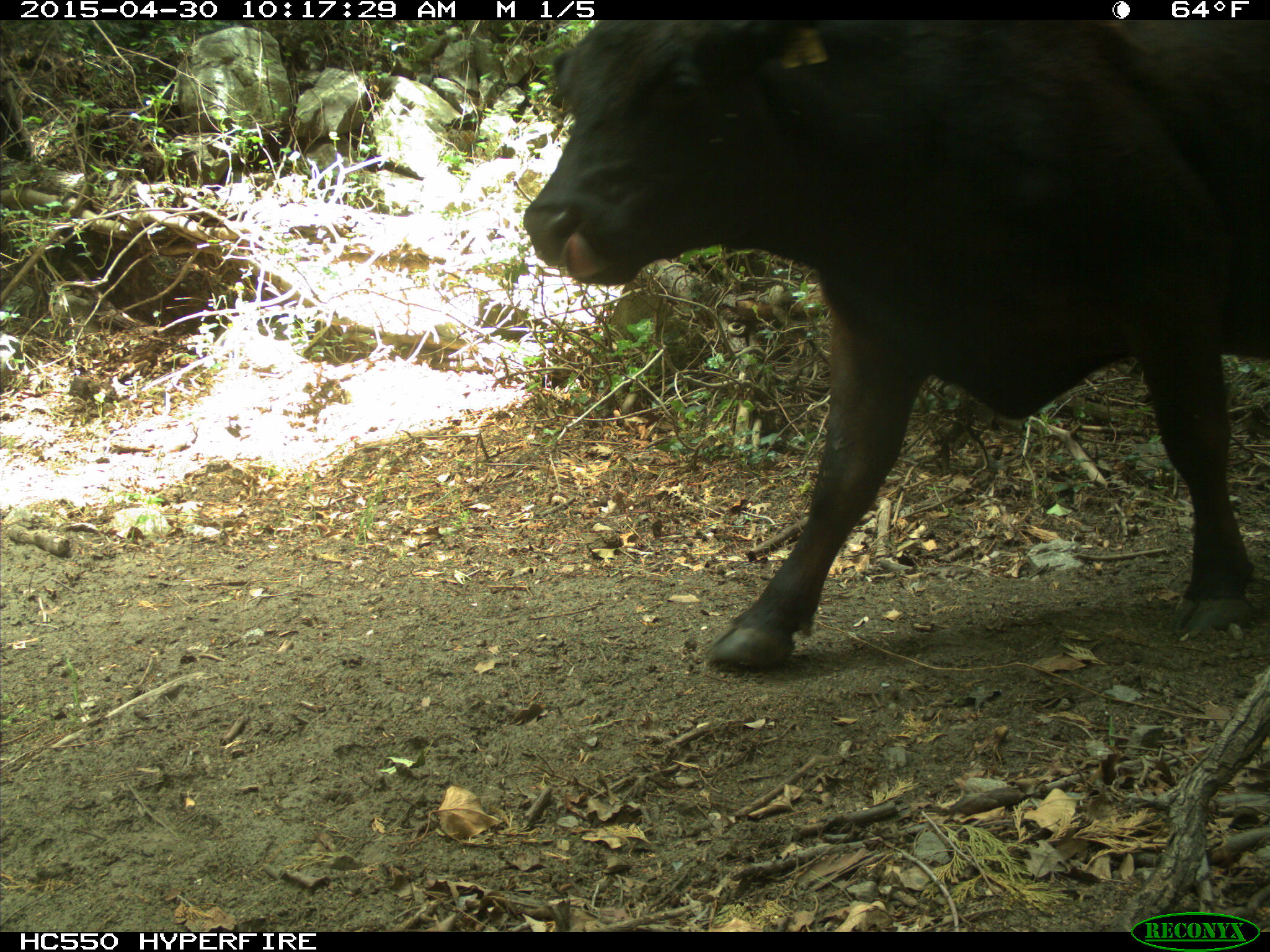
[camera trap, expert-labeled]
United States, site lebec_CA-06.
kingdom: Animalia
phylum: Chordata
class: Mammalia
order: Artiodactyla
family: Bovidae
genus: Bos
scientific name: Bos taurus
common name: domestic cow